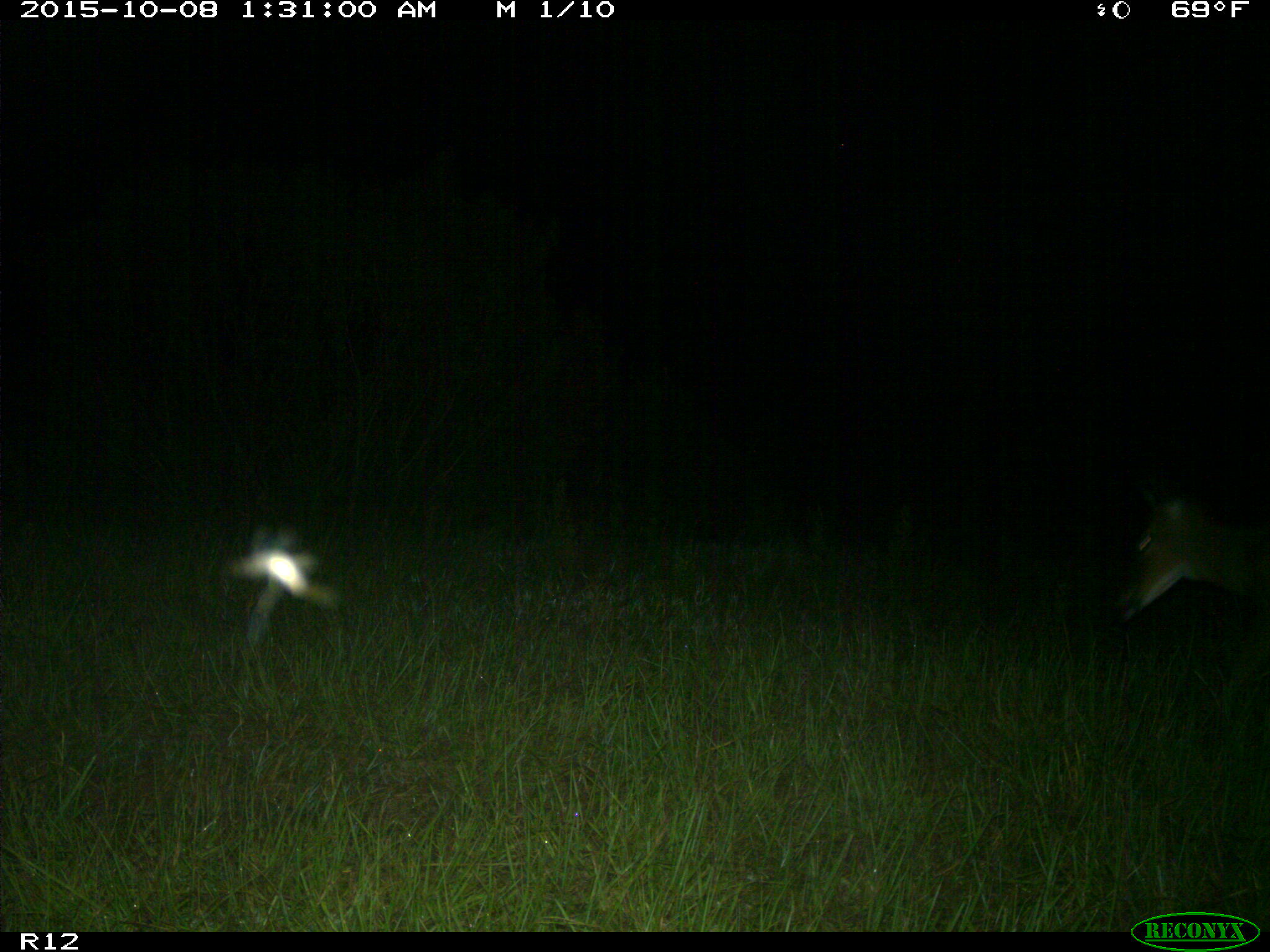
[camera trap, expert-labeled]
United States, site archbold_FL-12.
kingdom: Animalia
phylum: Chordata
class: Mammalia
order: Artiodactyla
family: Cervidae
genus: Odocoileus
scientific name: Odocoileus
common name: deer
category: unidentified deer